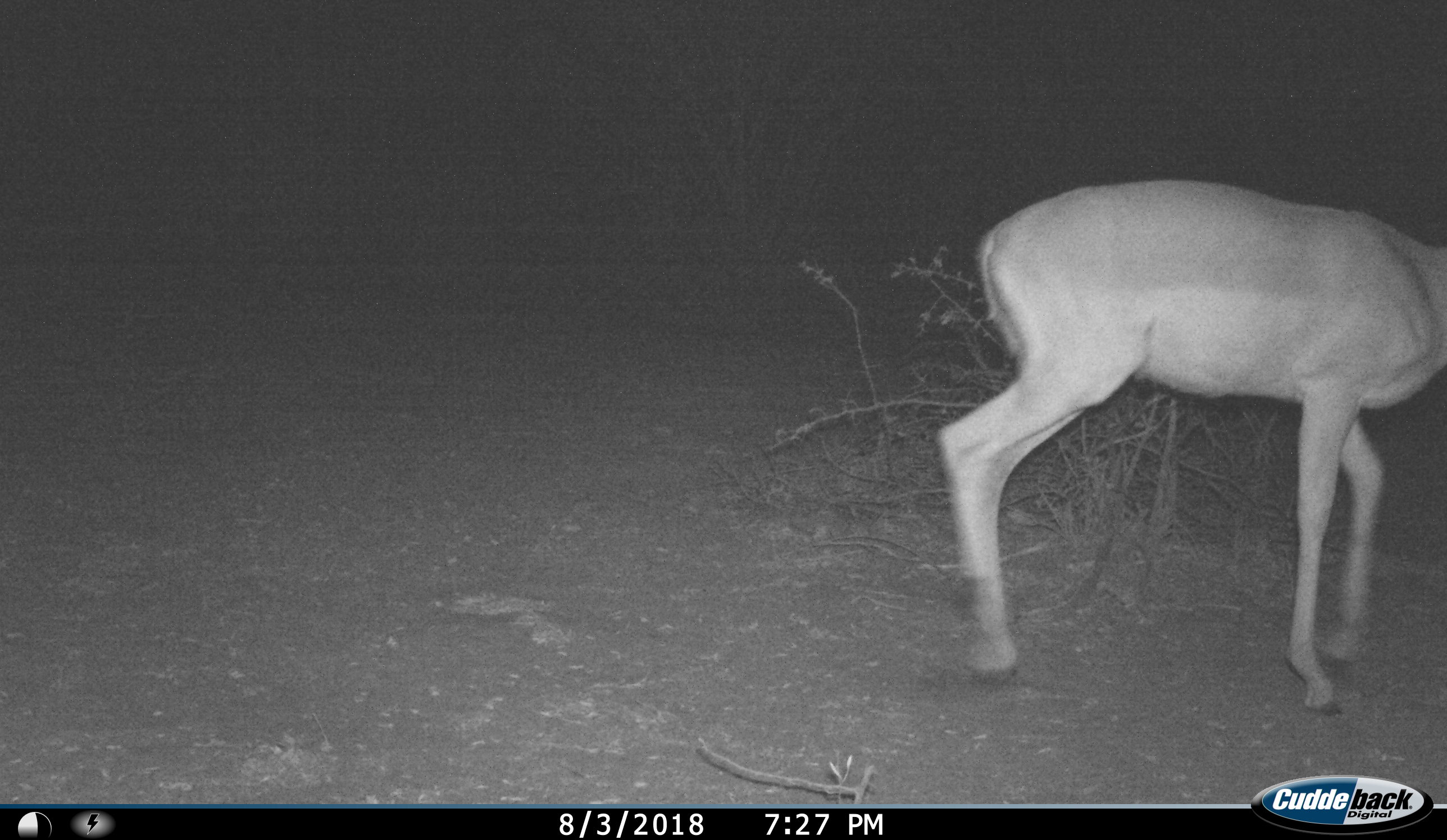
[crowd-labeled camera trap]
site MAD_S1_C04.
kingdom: Animalia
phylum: Chordata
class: Mammalia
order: Artiodactyla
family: Bovidae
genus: Aepyceros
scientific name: Aepyceros melampus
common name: impala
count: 1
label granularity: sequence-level